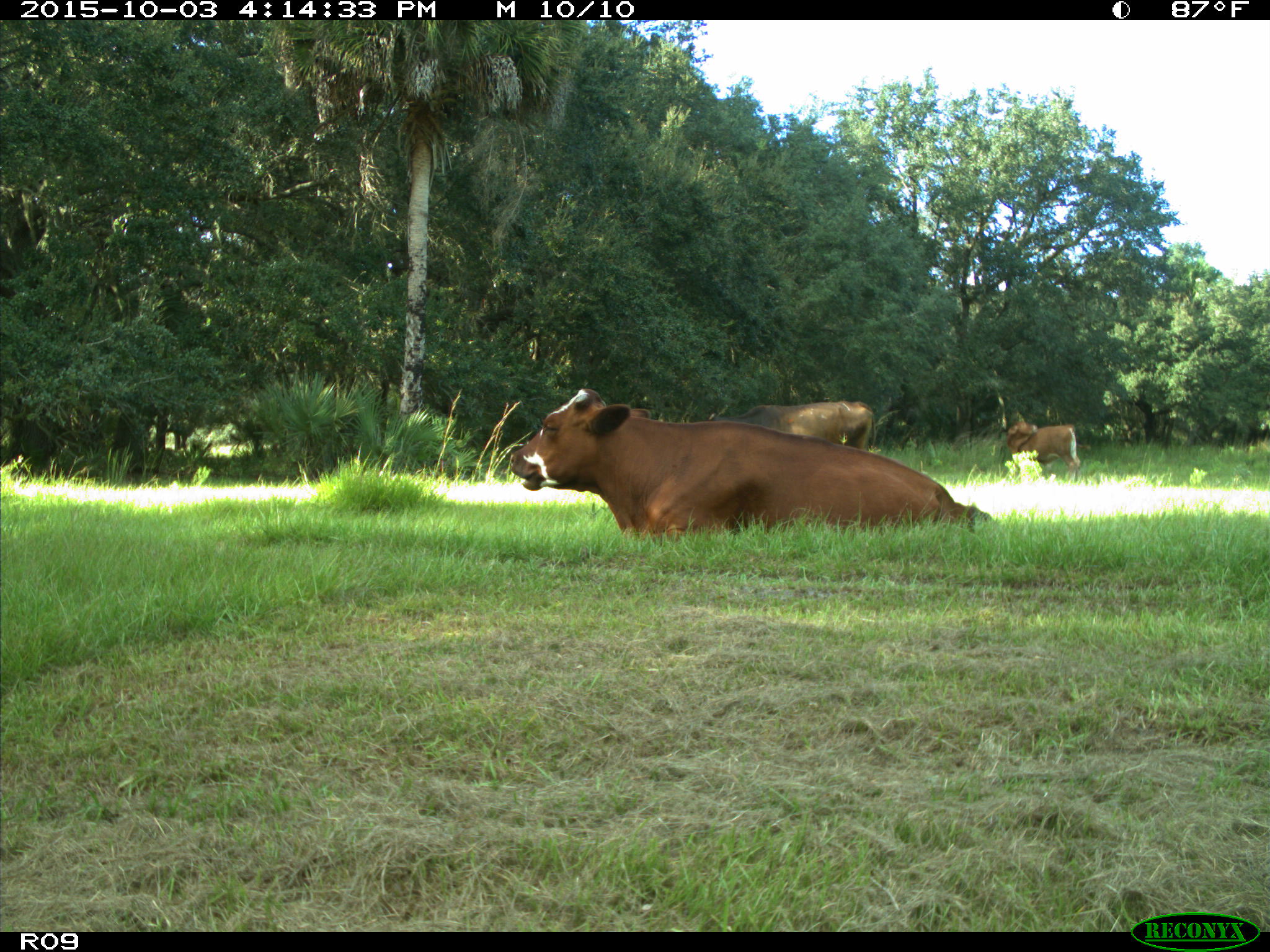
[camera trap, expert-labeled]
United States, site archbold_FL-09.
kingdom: Animalia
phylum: Chordata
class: Mammalia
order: Artiodactyla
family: Bovidae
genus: Bos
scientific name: Bos taurus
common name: domestic cow